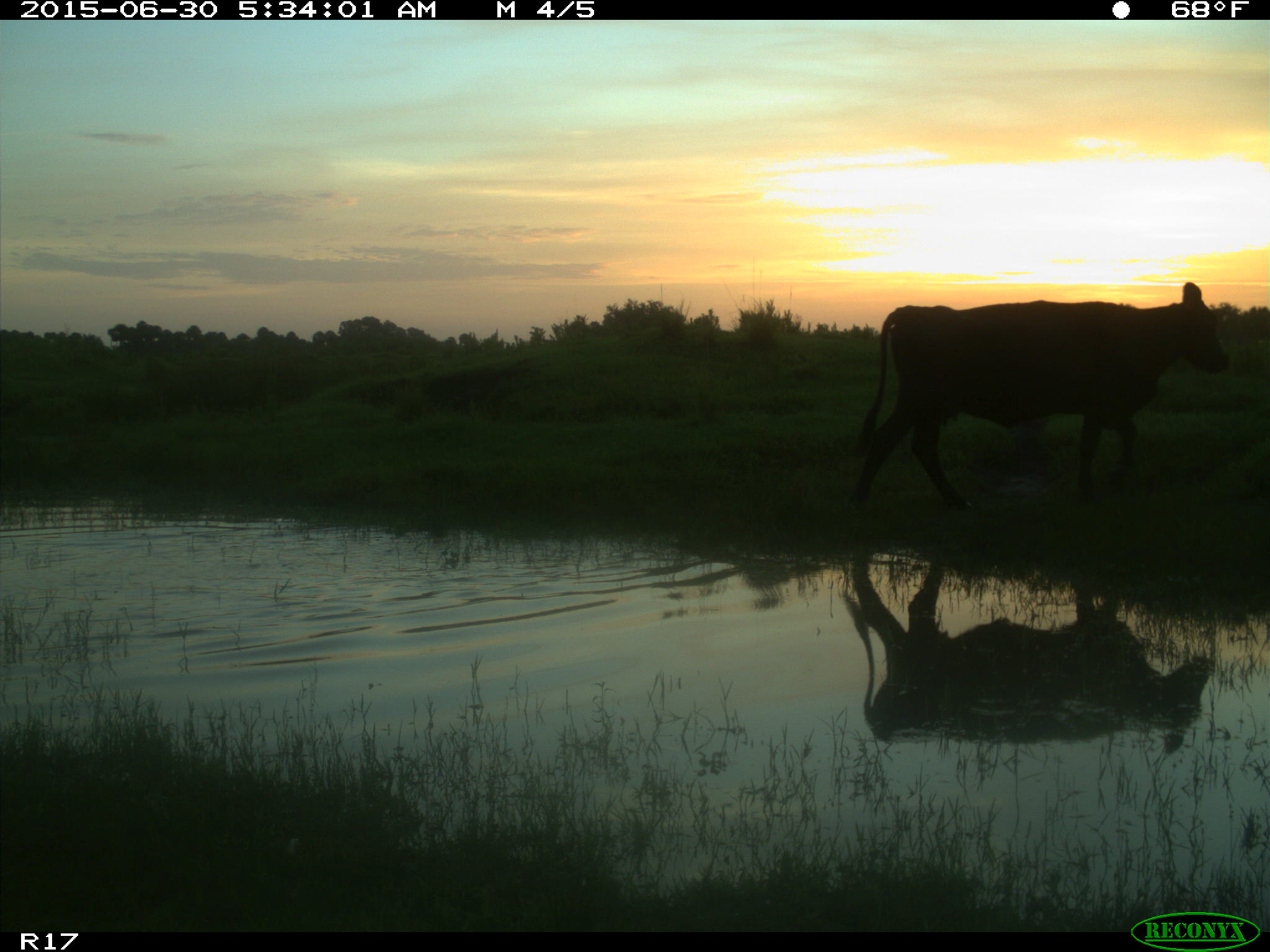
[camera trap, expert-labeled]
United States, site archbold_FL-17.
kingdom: Animalia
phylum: Chordata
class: Mammalia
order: Artiodactyla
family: Bovidae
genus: Bos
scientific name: Bos taurus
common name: domestic cow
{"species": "Bos taurus (domestic cow)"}